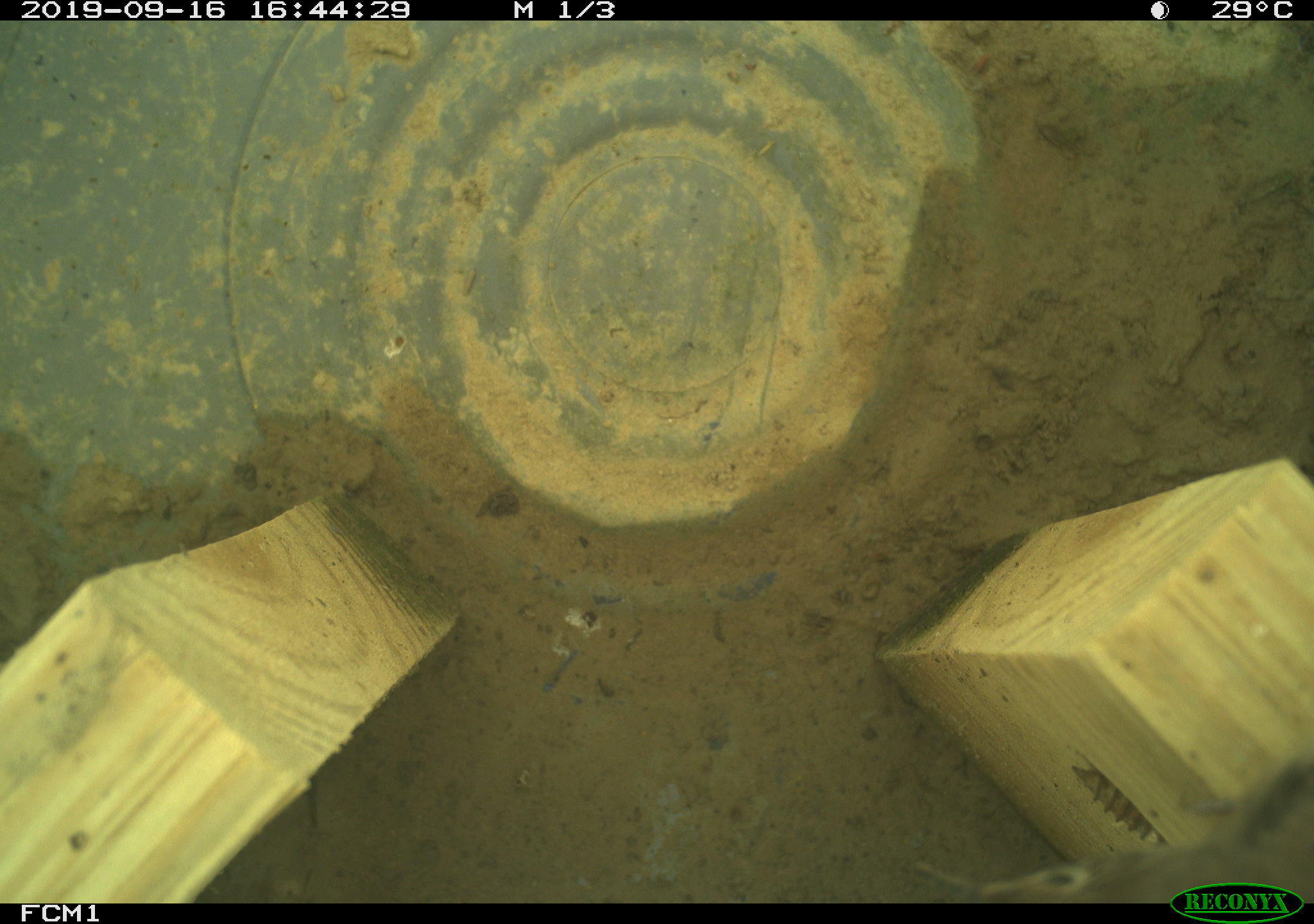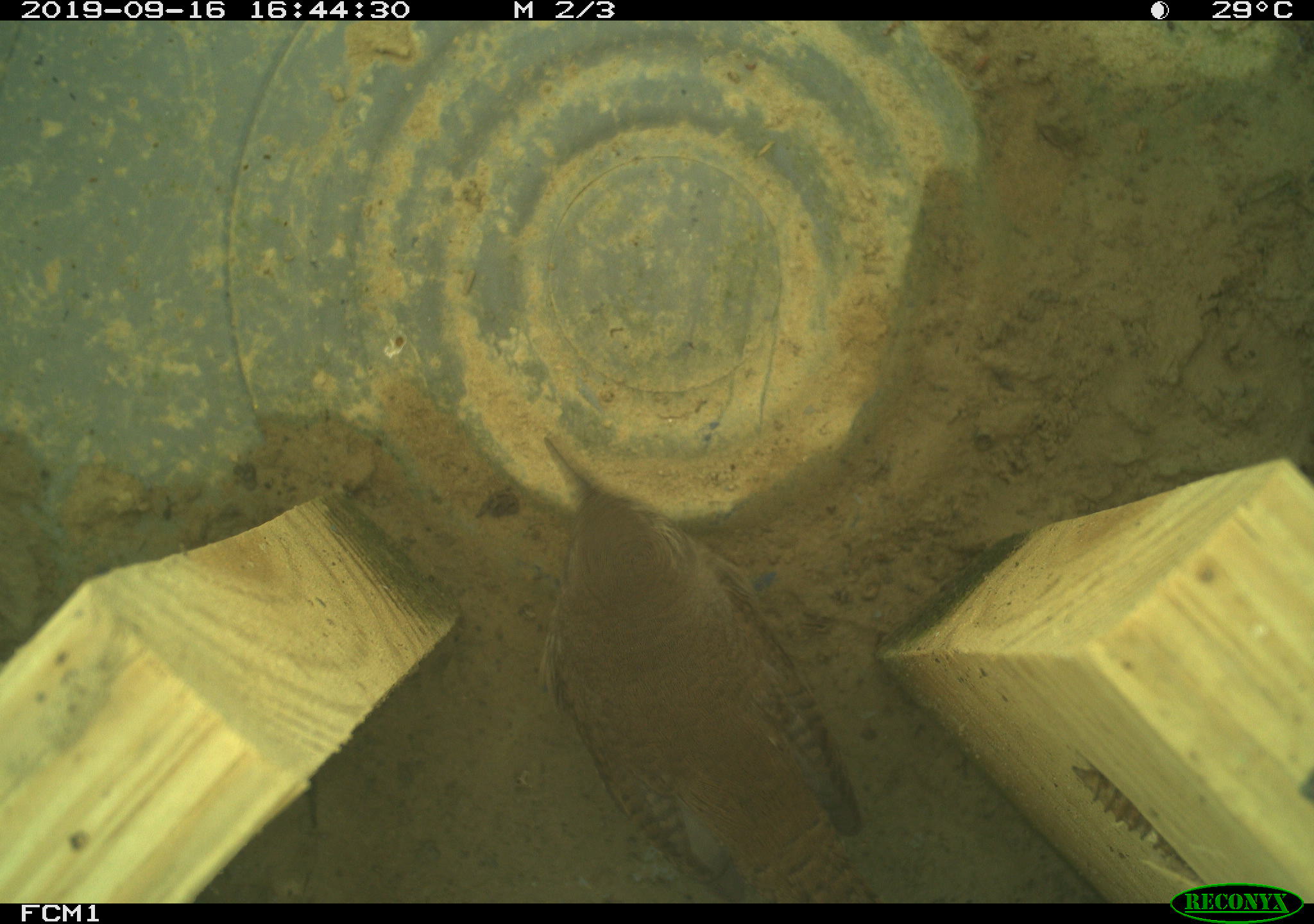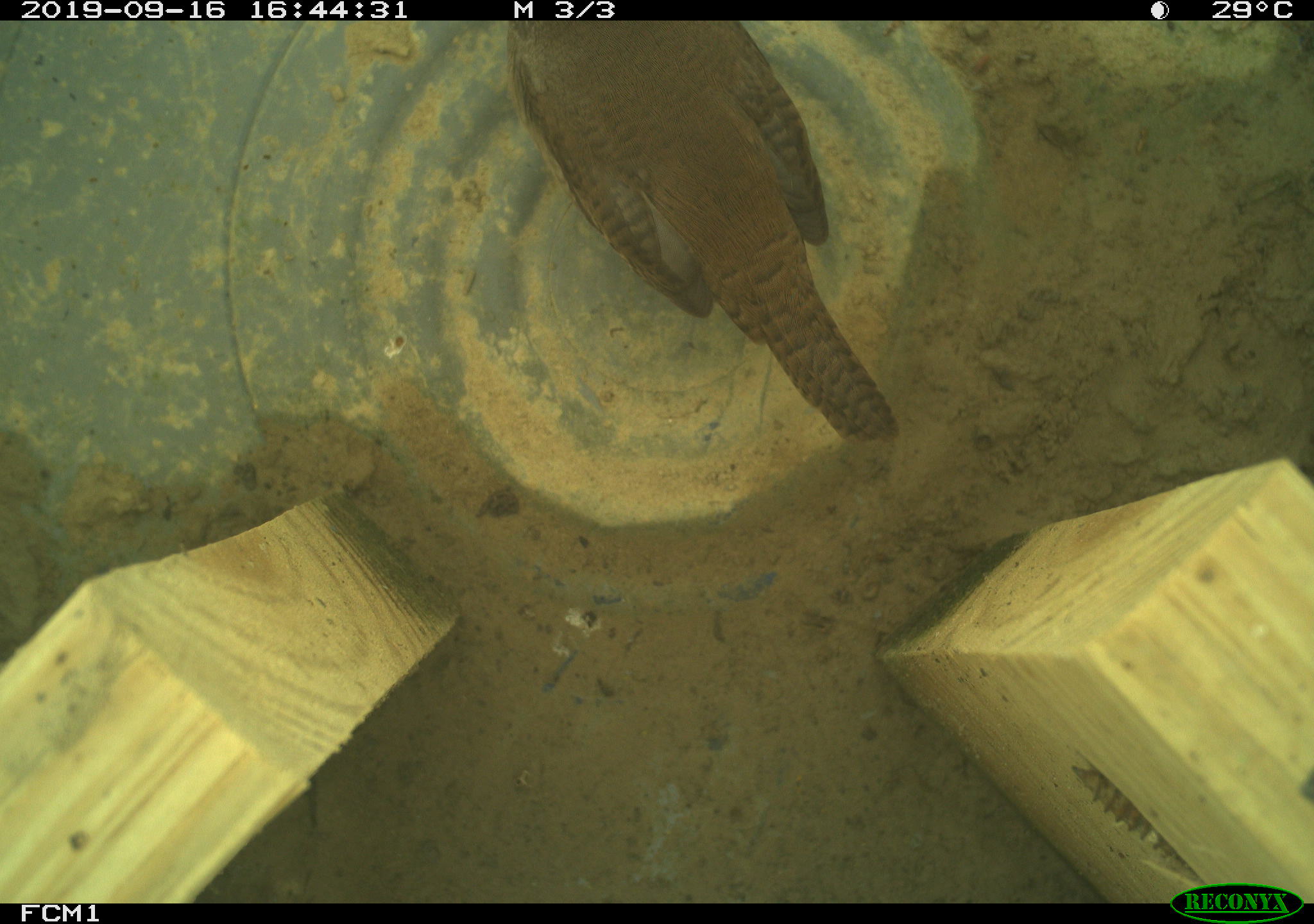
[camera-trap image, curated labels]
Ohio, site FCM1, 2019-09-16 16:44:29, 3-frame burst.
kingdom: Animalia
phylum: Chordata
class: Aves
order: Passeriformes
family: Troglodytidae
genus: Troglodytes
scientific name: Troglodytes aedon aedon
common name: northern house wren